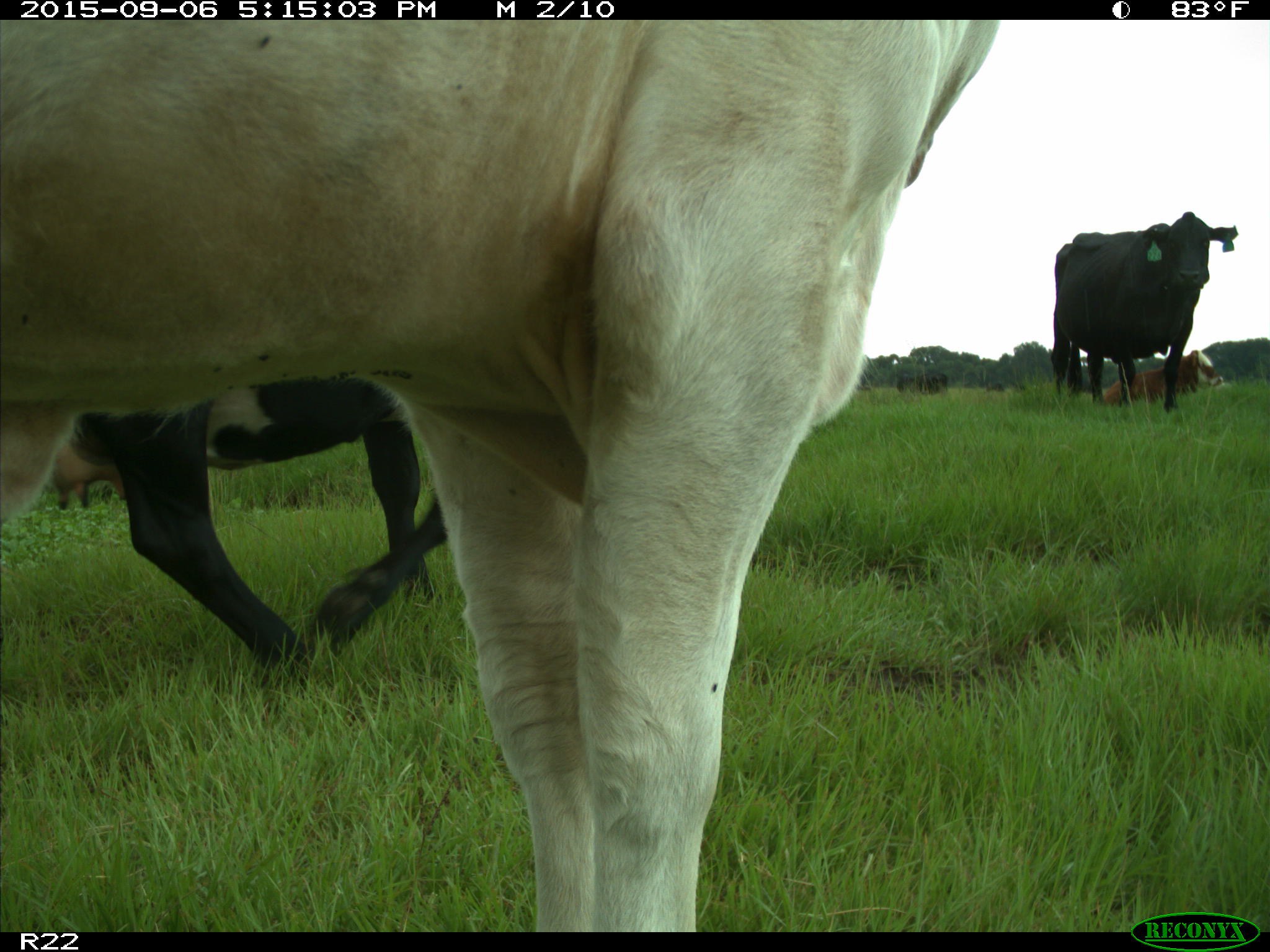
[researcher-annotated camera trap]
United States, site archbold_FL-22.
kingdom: Animalia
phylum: Chordata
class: Mammalia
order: Artiodactyla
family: Bovidae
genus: Bos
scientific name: Bos taurus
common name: domestic cow